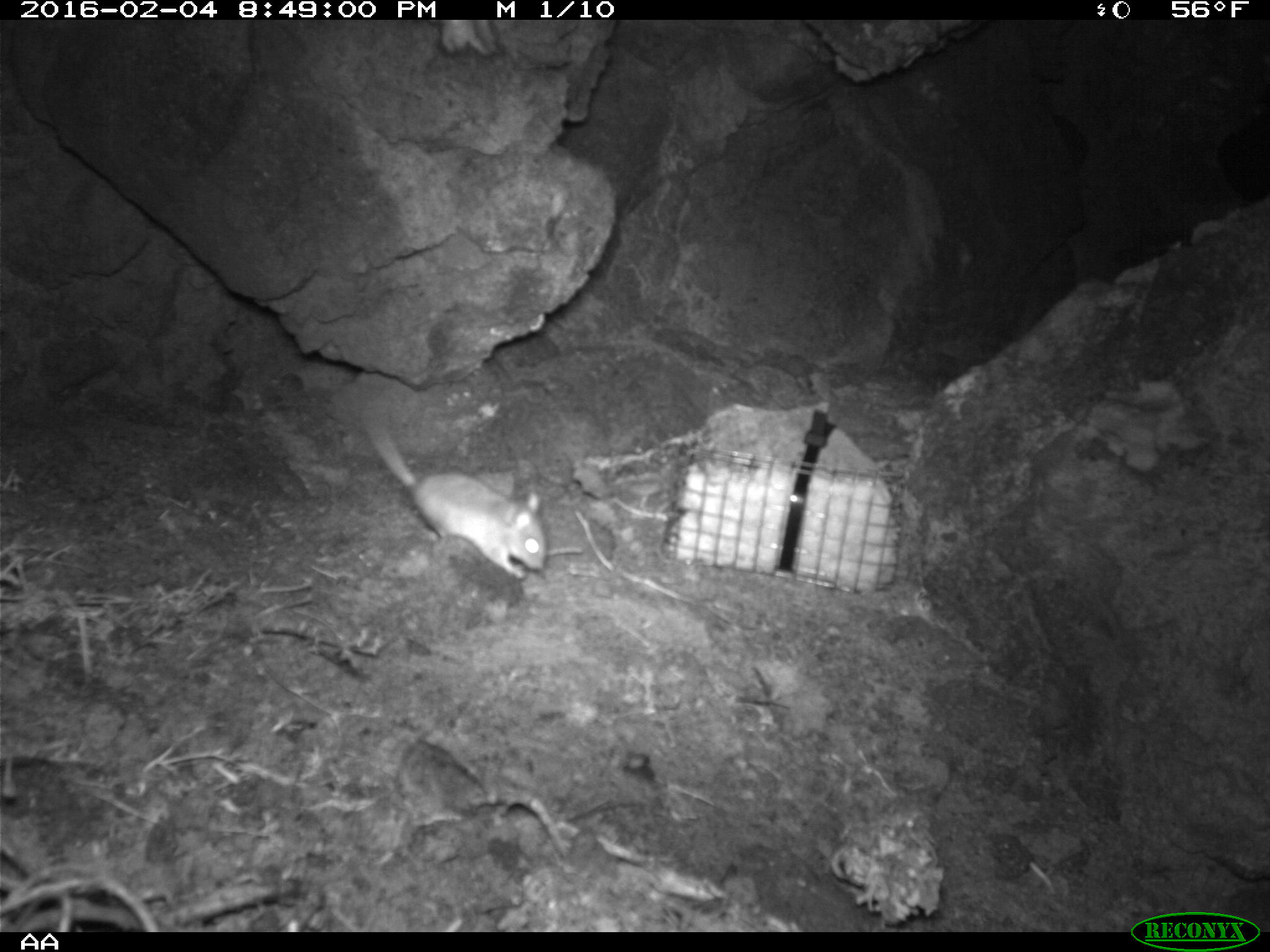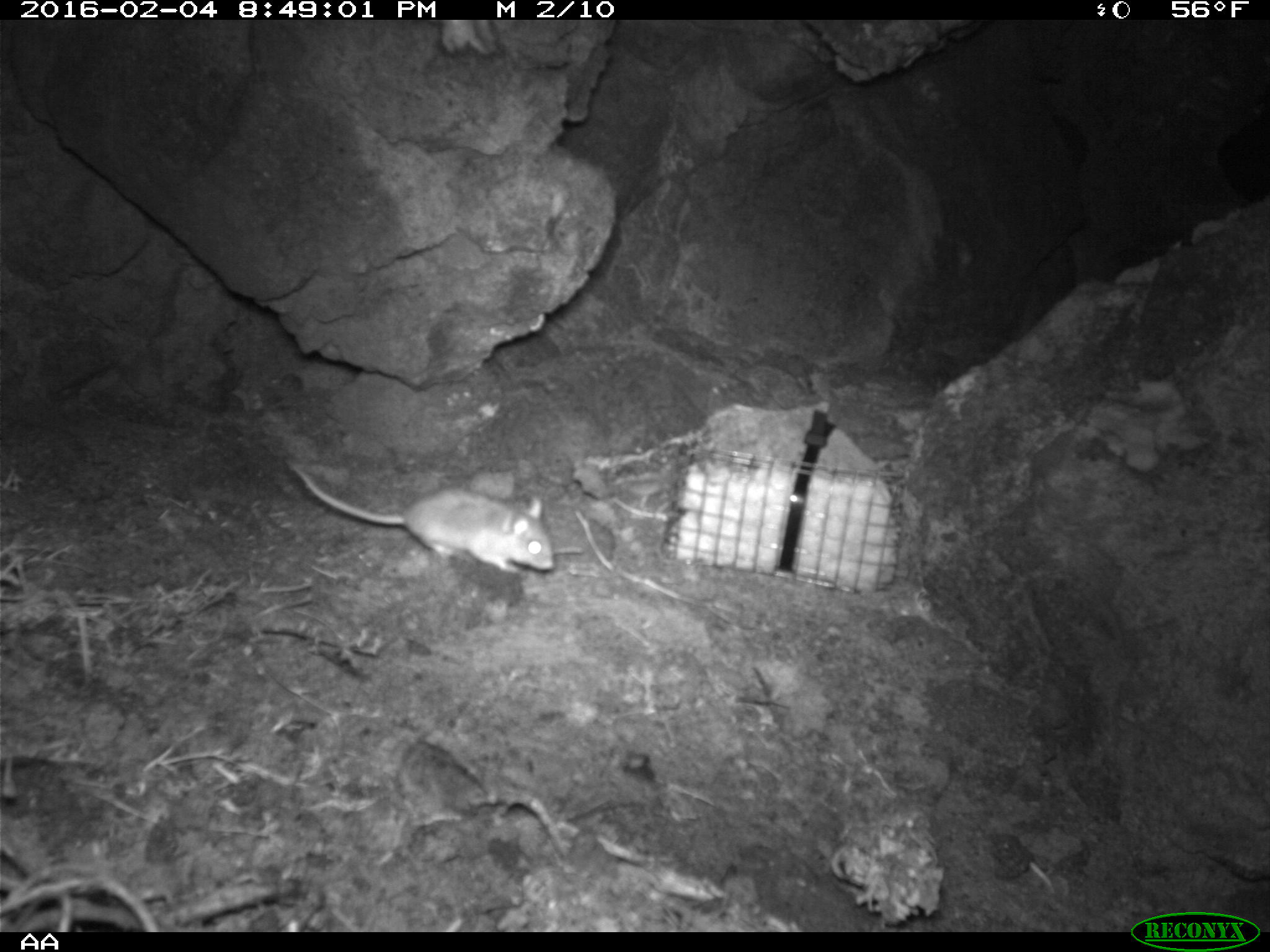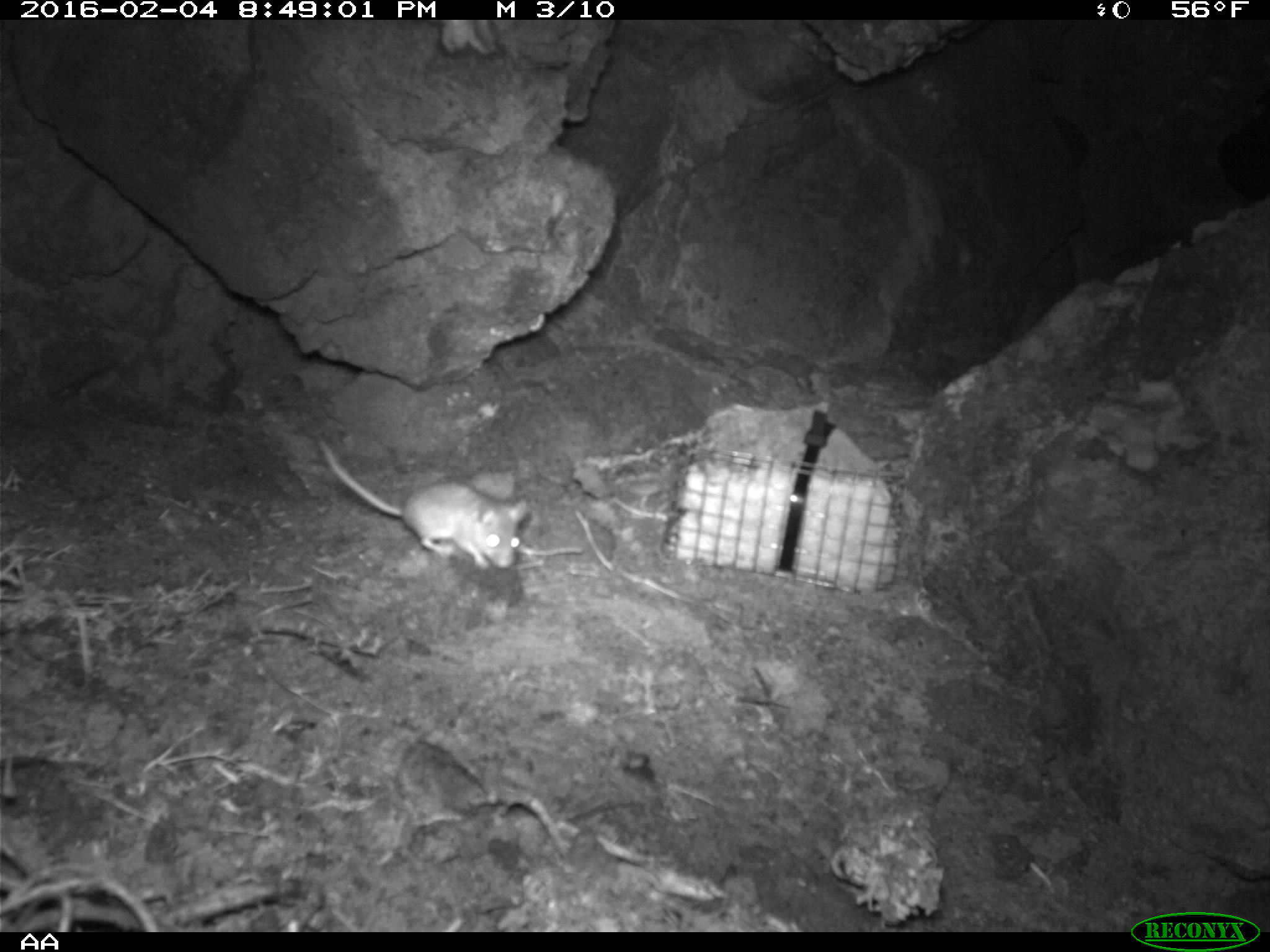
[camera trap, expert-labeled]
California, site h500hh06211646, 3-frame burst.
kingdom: Animalia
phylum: Chordata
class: Mammalia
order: Rodentia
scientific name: Rodentia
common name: rodent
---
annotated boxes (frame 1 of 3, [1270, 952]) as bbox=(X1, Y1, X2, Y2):
rodent: bbox=(350, 403, 548, 578)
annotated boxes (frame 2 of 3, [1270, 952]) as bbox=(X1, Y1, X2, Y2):
rodent: bbox=(290, 456, 554, 573)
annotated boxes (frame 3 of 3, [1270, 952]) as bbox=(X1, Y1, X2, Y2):
rodent: bbox=(314, 436, 530, 570)